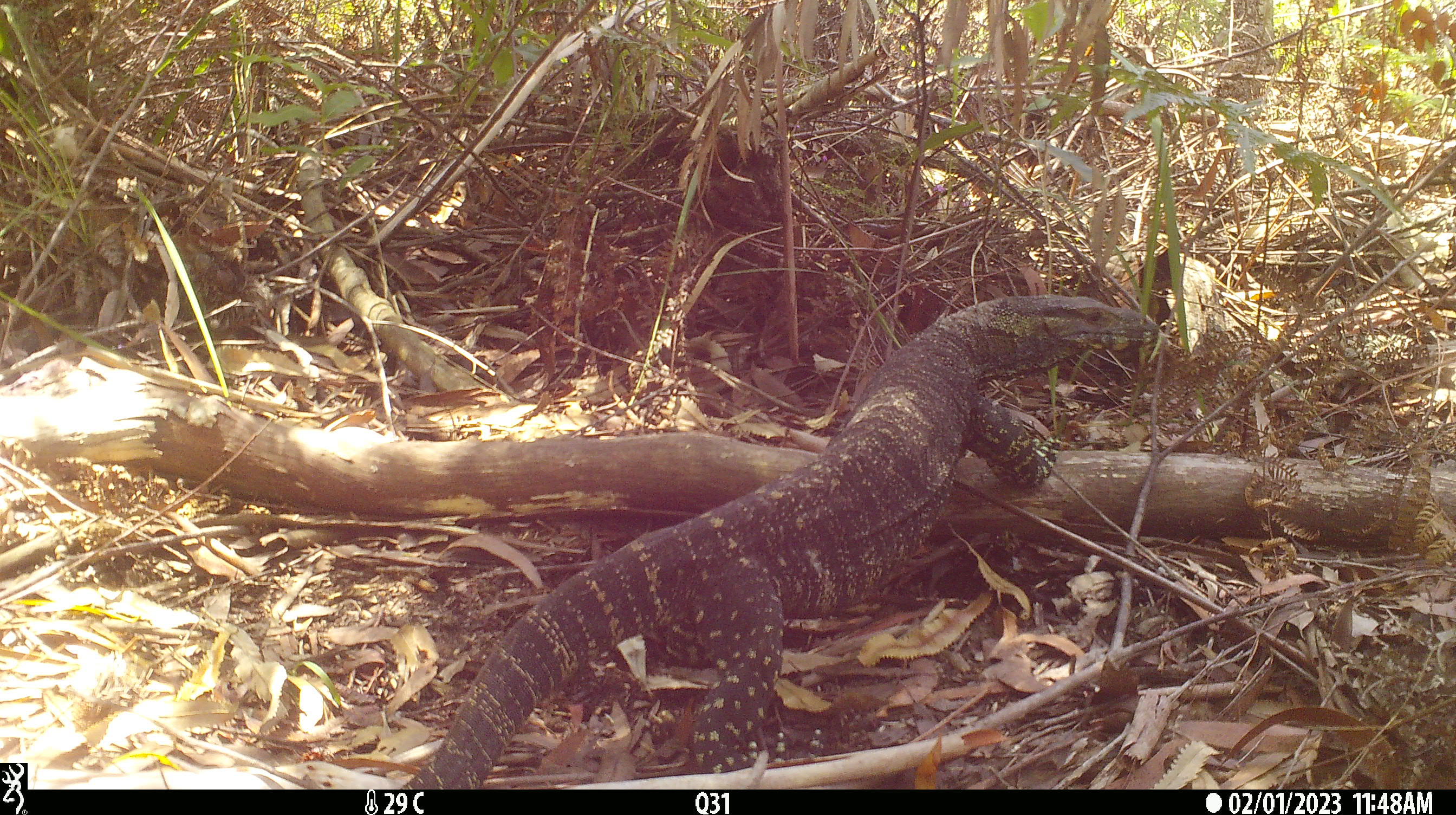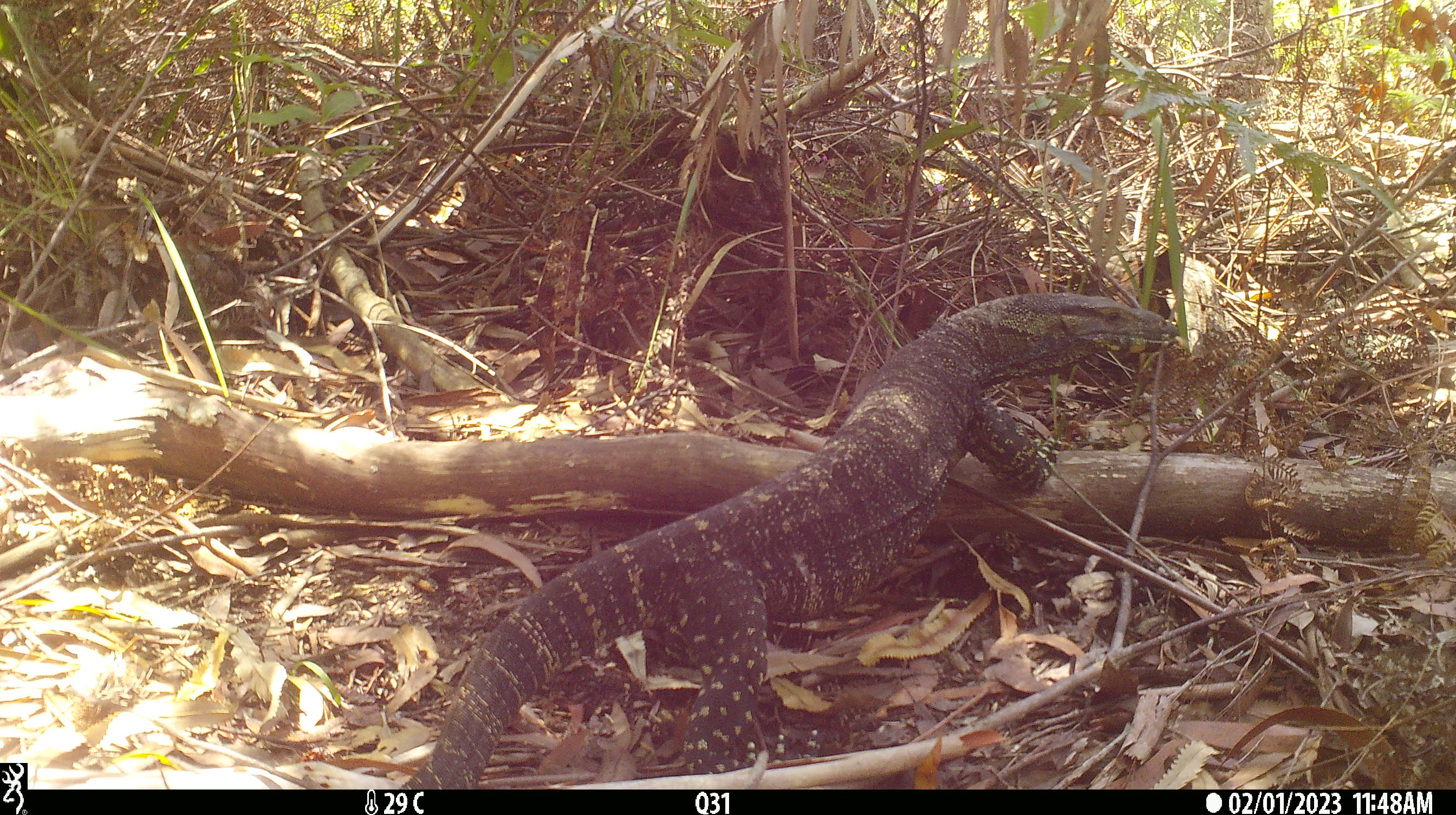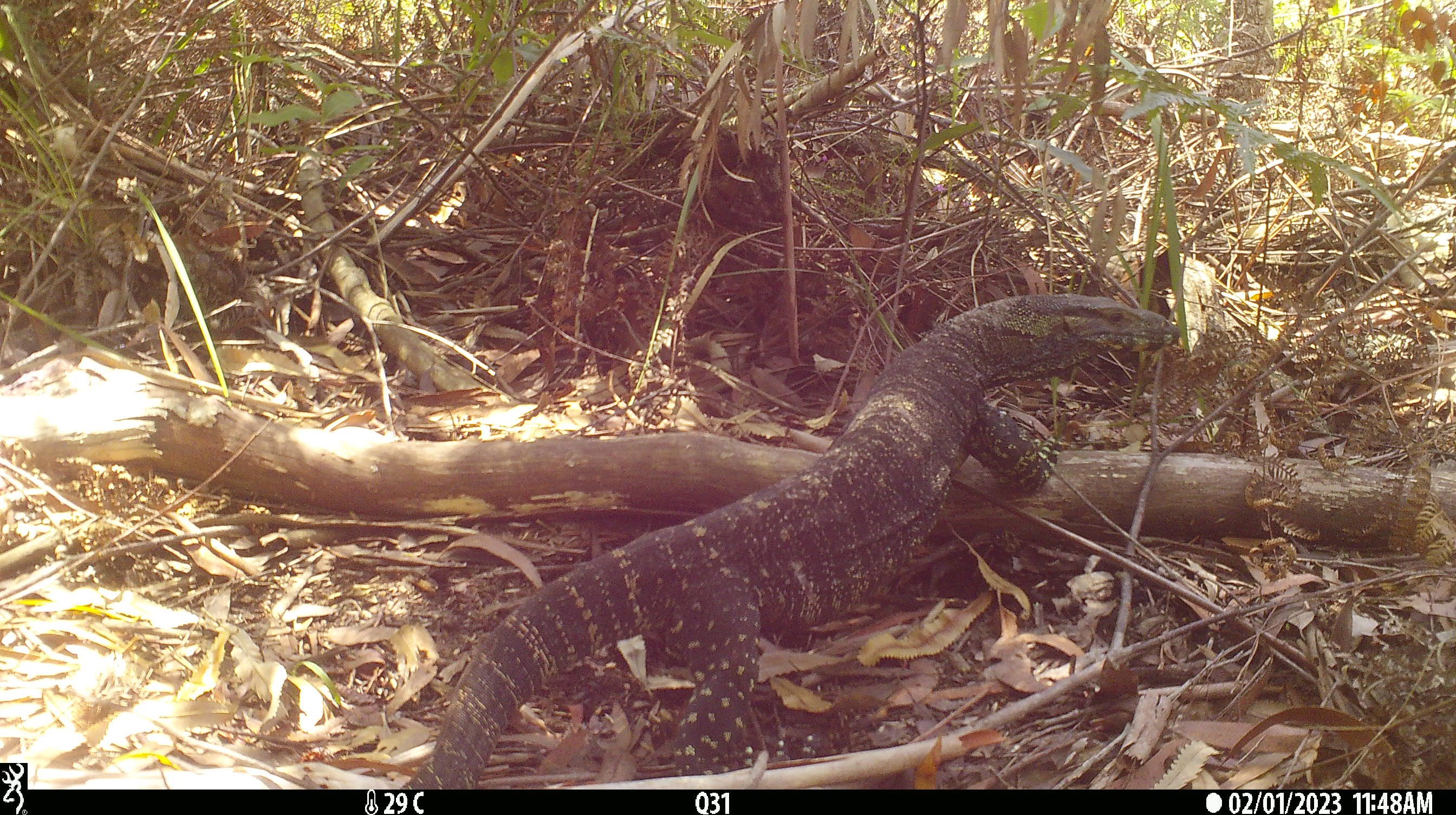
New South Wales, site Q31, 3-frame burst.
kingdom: Animalia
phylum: Chordata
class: Reptilia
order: Squamata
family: Varanidae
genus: Varanus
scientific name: Varanus varius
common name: lace monitor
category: goanna